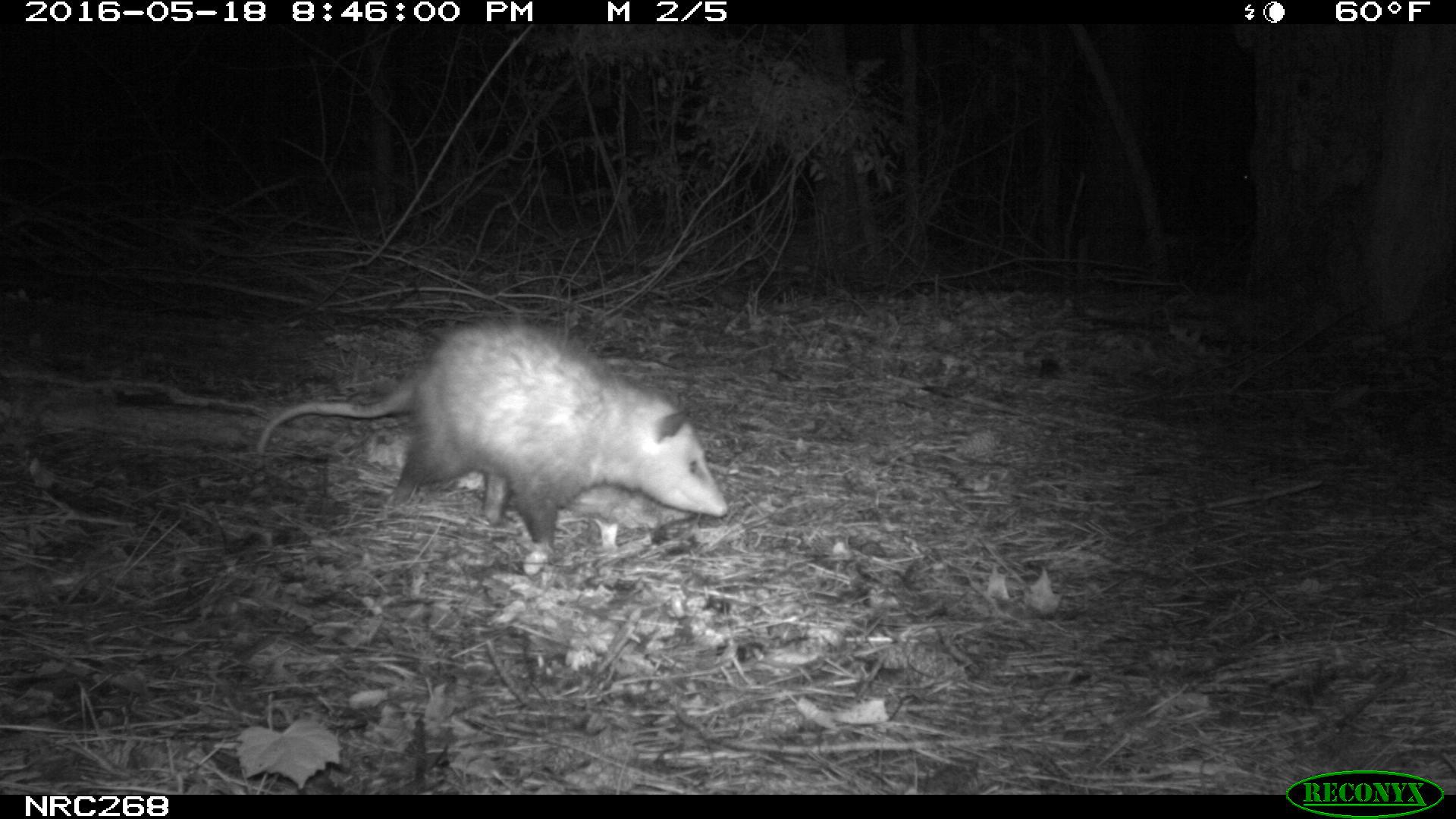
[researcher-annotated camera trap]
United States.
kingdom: Animalia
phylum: Chordata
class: Mammalia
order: Didelphimorphia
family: Didelphidae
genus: Didelphis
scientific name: Didelphis virginiana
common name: virginia opossum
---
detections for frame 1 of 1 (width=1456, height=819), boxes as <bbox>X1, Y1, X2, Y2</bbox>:
Virginia Opossum: <bbox>246, 310, 739, 559</bbox>